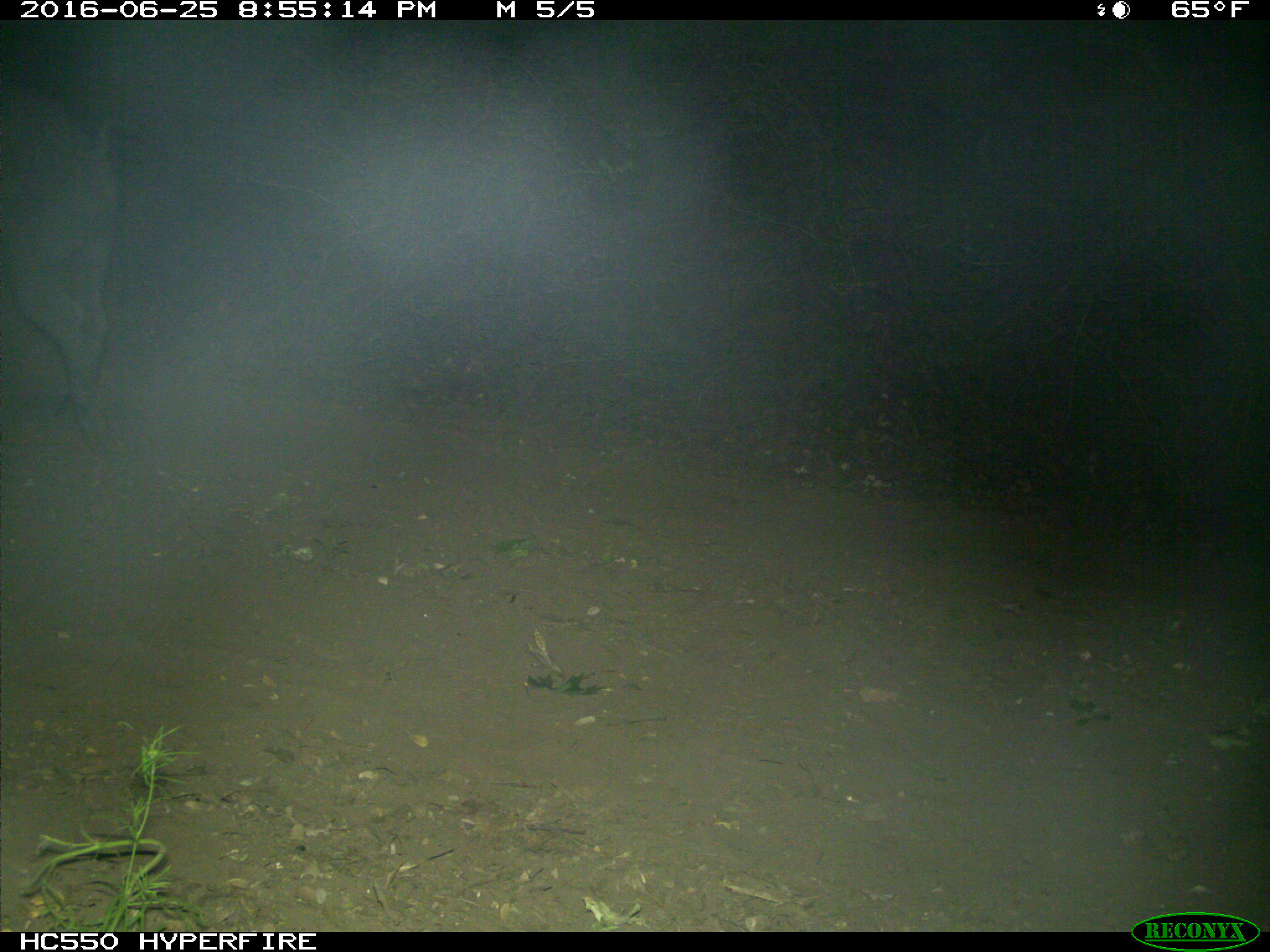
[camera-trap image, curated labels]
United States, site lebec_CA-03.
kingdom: Animalia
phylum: Chordata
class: Mammalia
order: Artiodactyla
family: Suidae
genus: Sus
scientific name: Sus scrofa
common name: wild boar